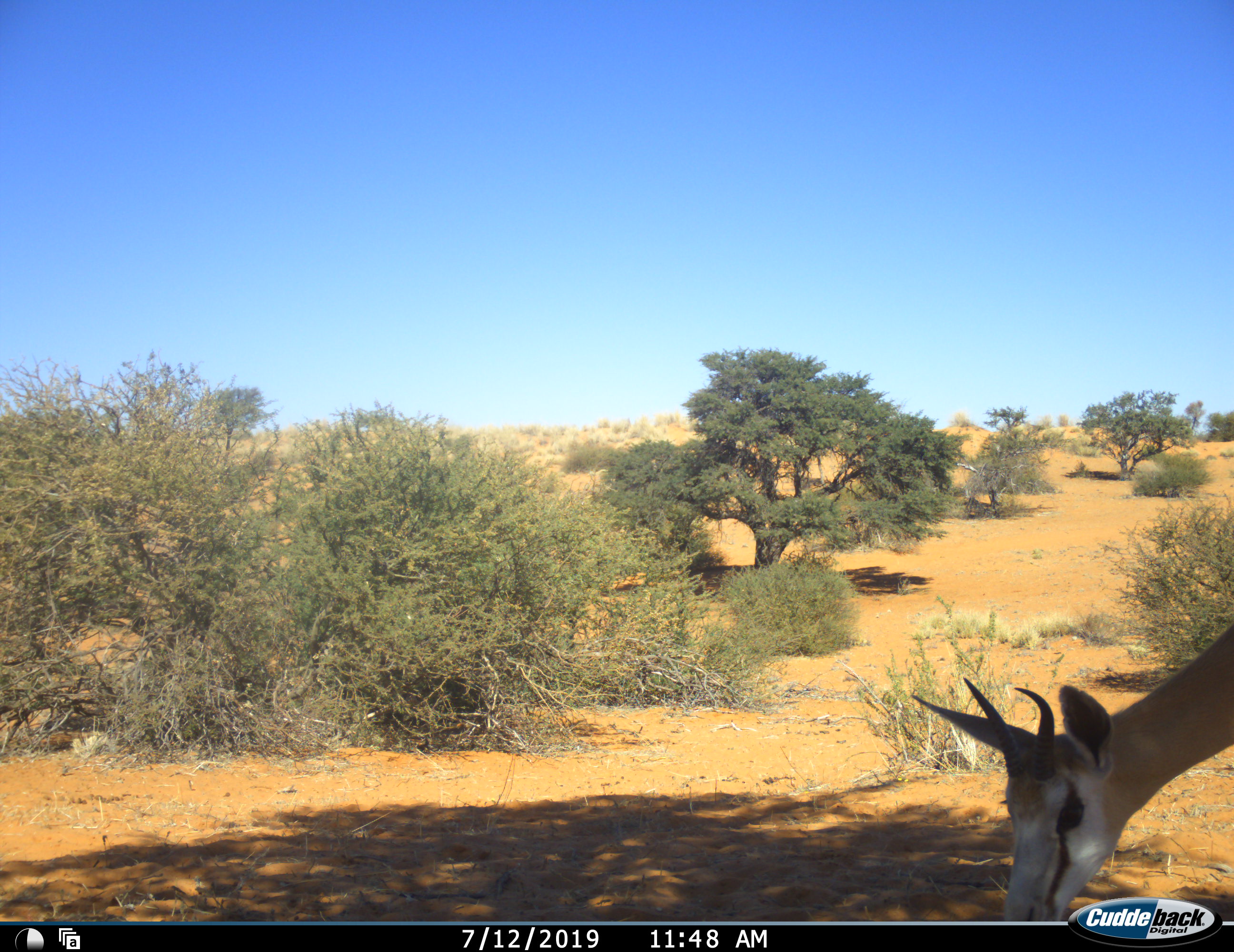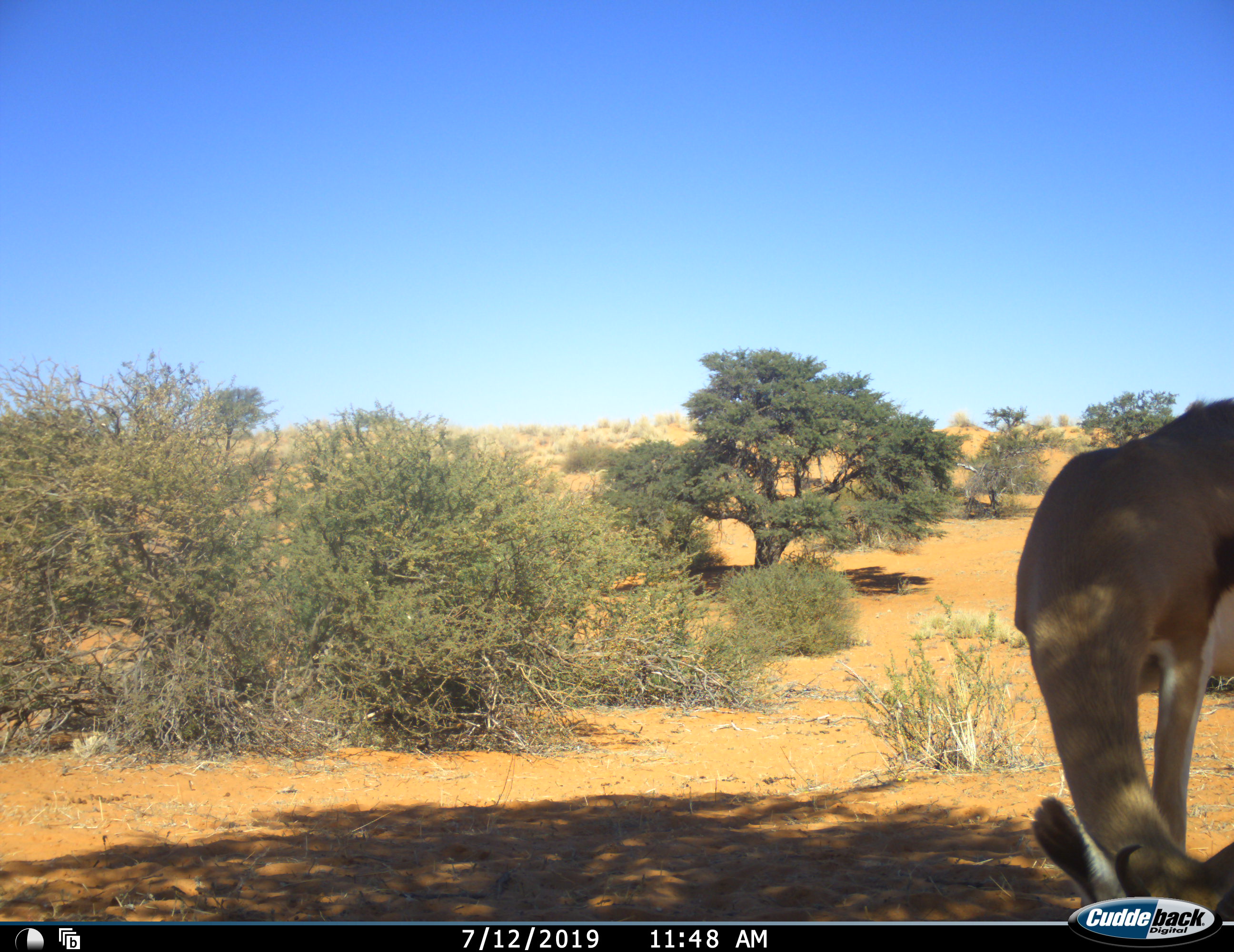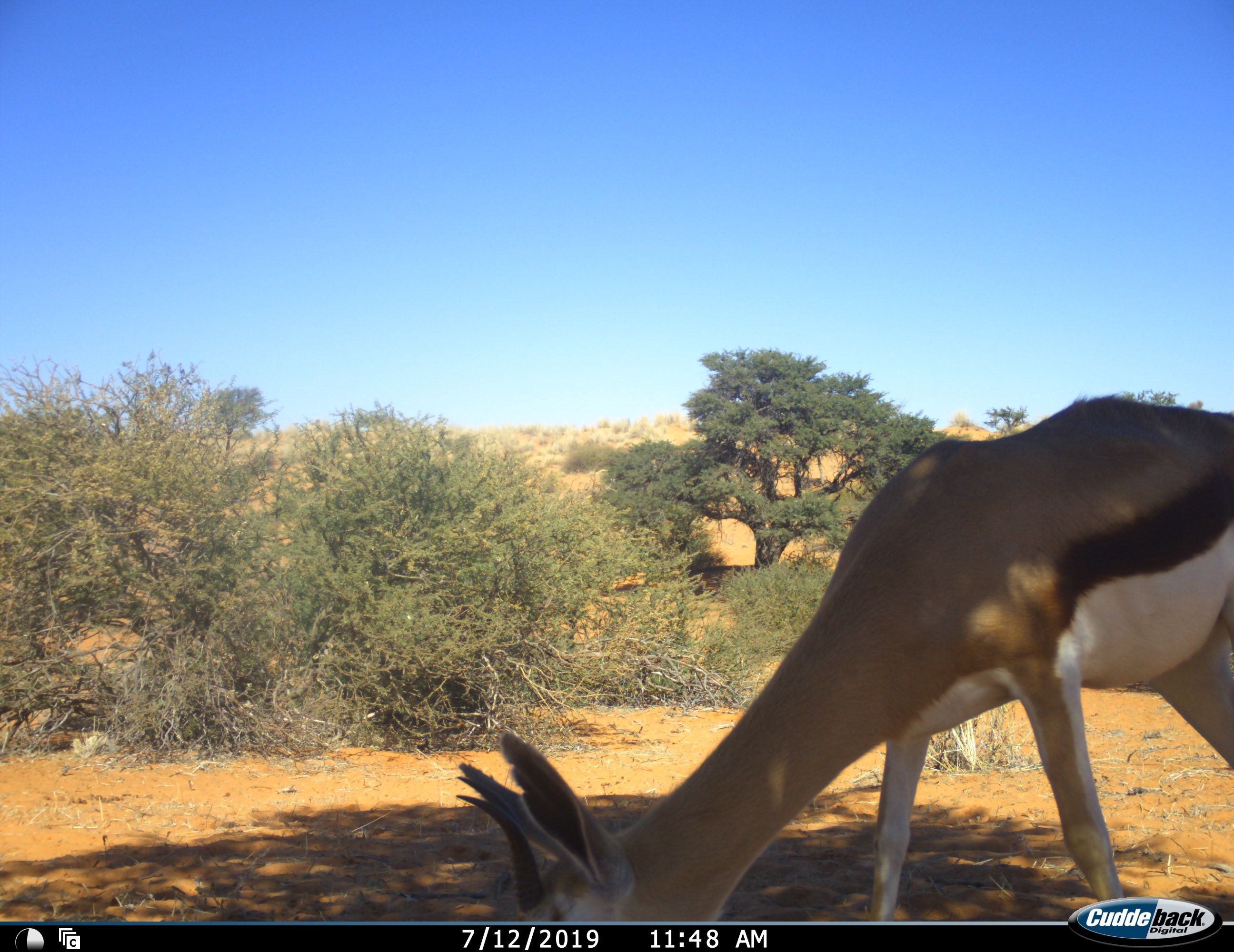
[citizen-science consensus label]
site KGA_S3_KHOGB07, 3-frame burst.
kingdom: Animalia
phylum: Chordata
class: Mammalia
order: Artiodactyla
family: Bovidae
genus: Antidorcas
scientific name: Antidorcas marsupialis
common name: springbok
Springbok (Antidorcas marsupialis), count 1. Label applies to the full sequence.